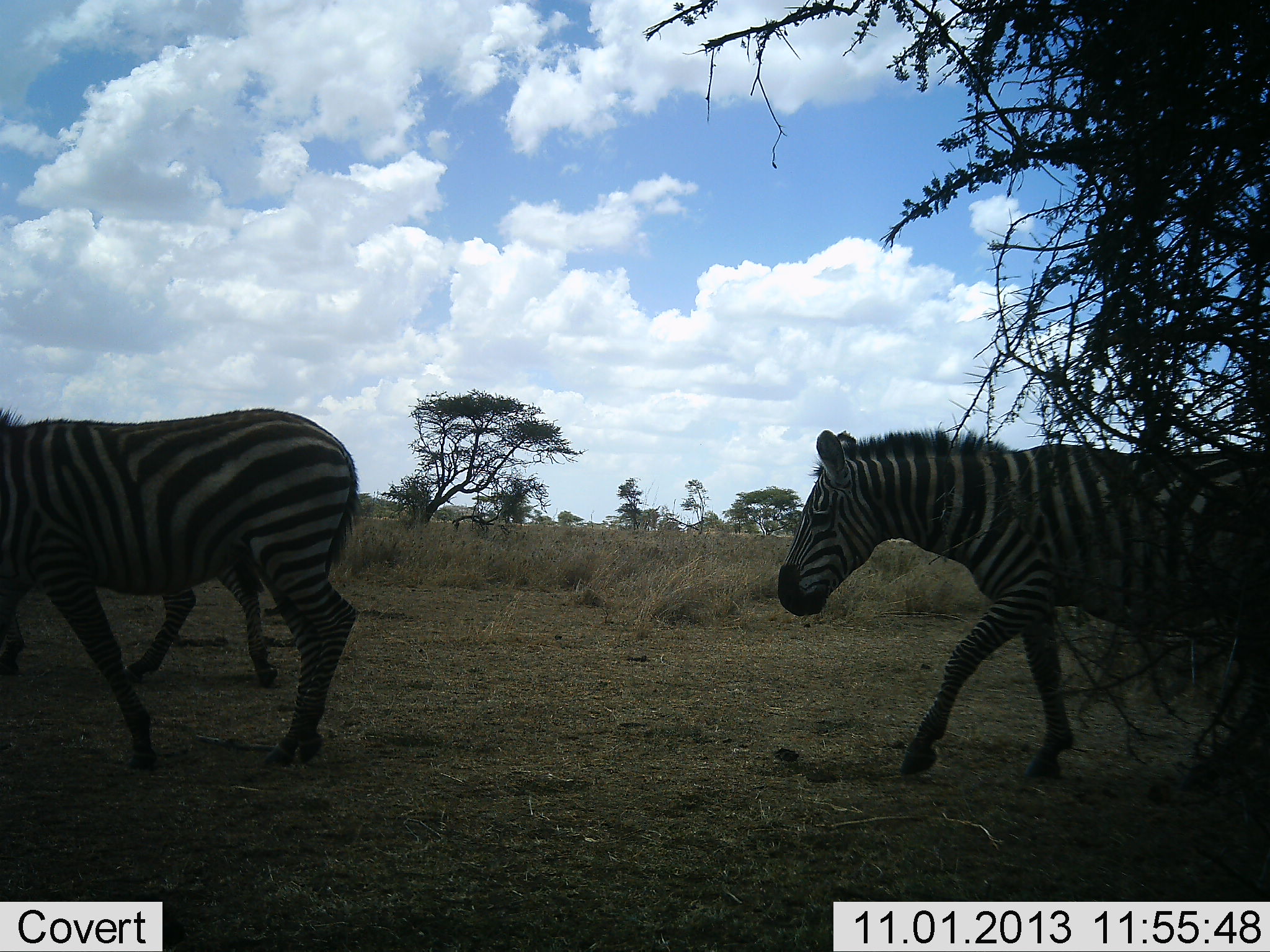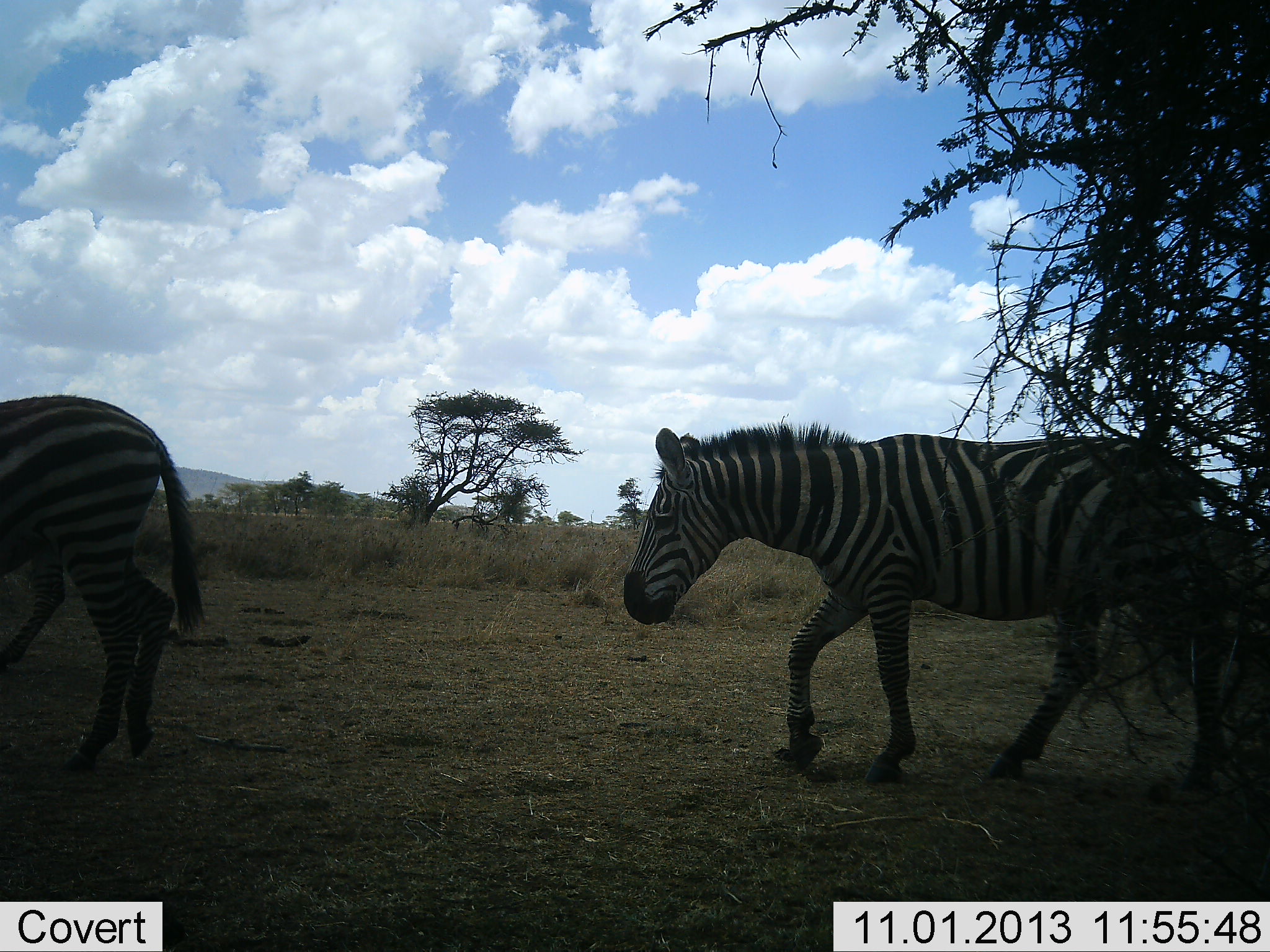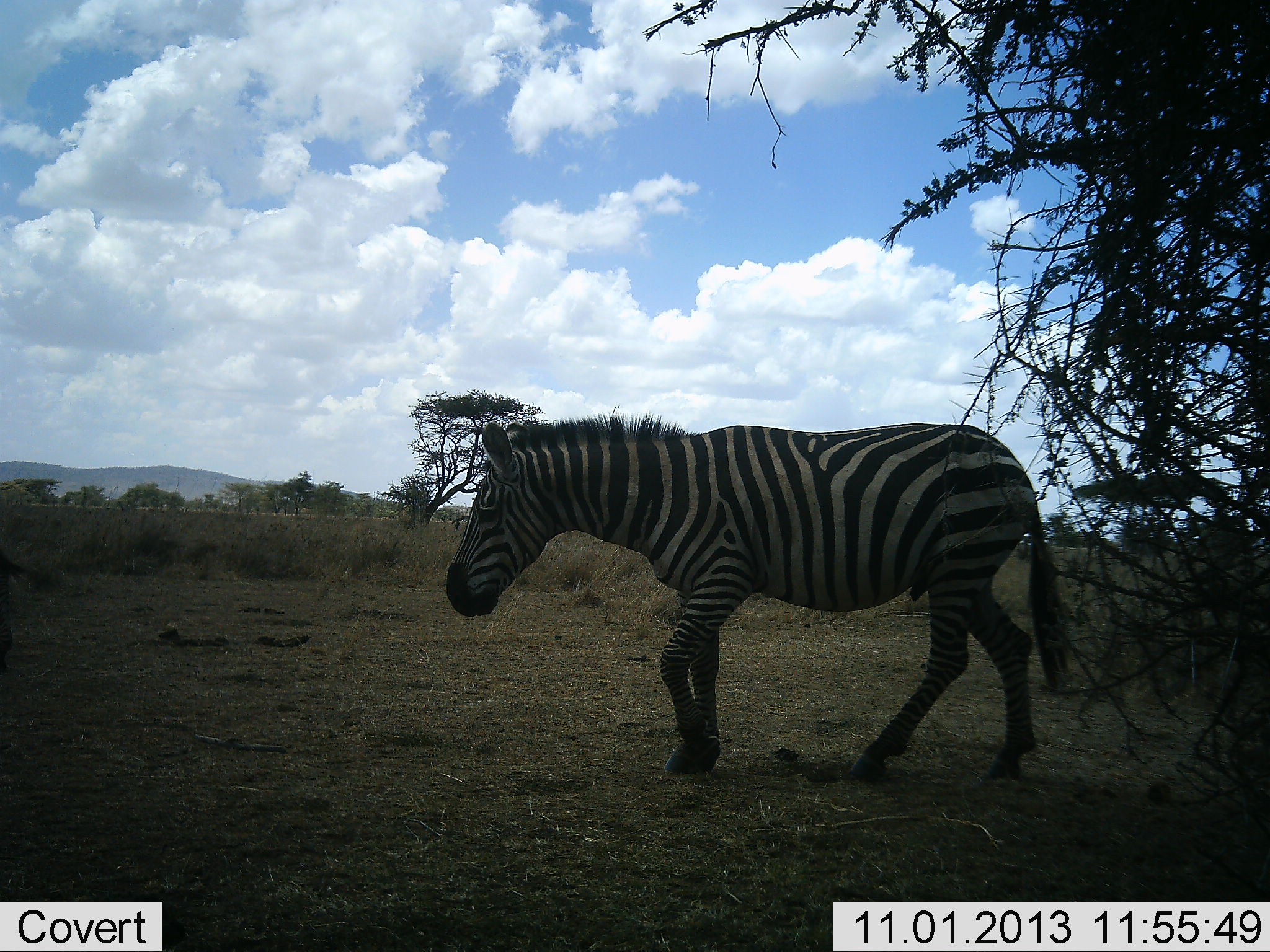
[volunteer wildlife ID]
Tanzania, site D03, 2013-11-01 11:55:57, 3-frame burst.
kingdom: Animalia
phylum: Chordata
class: Mammalia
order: Perissodactyla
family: Equidae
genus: Equus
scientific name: Equus quagga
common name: plains zebra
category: zebra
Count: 3.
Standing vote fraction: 0%.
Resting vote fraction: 0%.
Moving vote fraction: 100%.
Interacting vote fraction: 0%.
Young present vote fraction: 0%.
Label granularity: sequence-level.